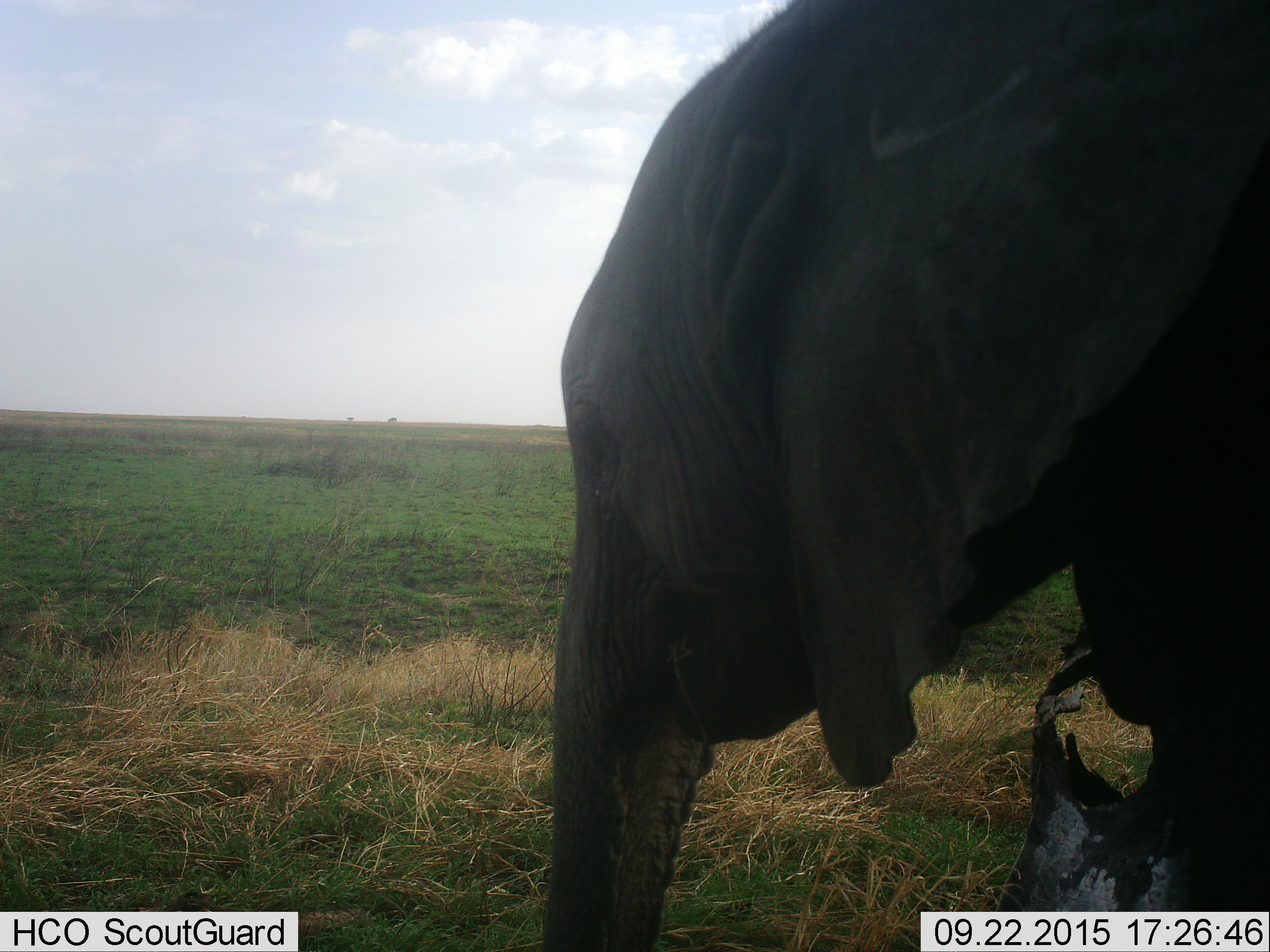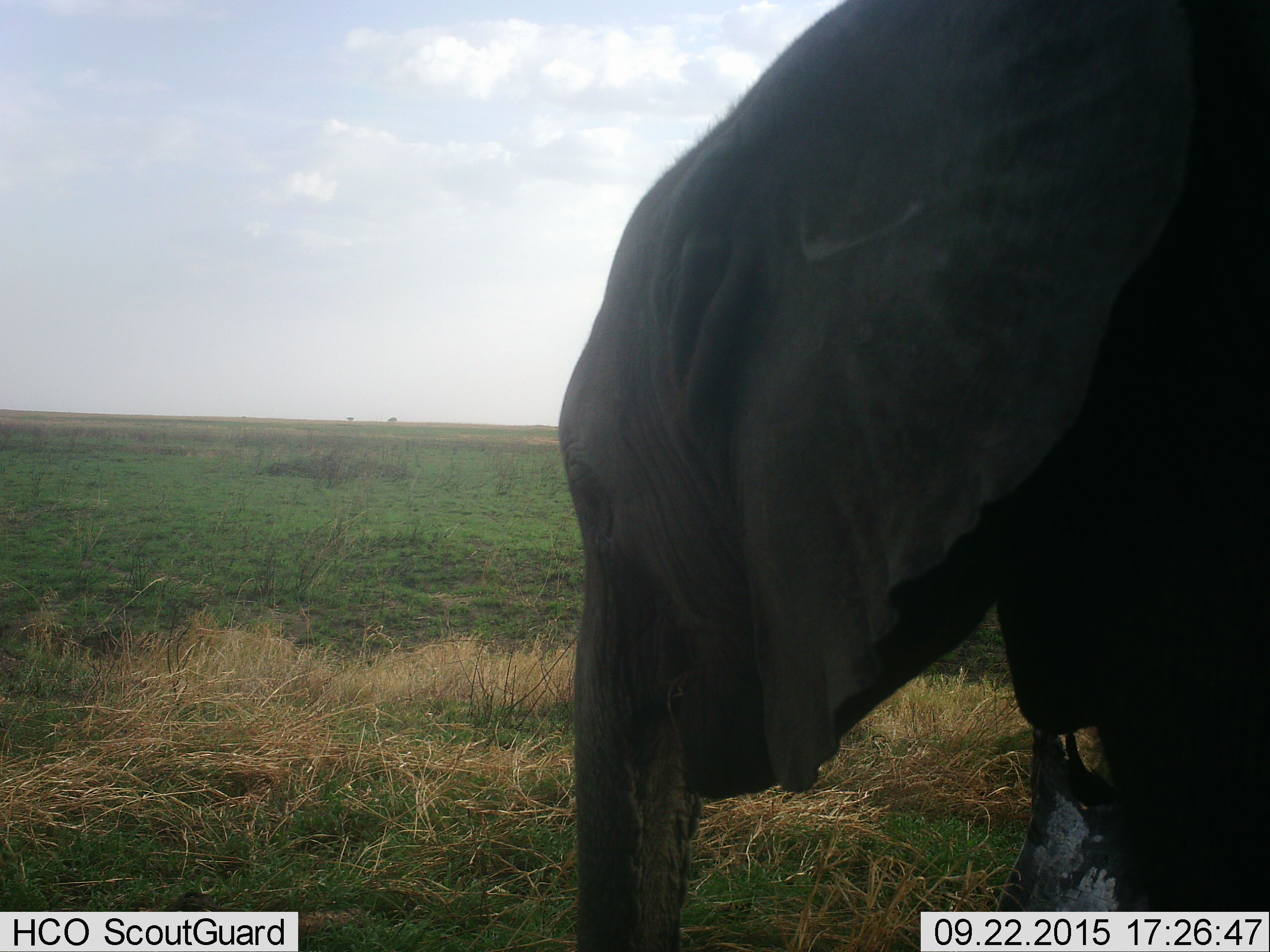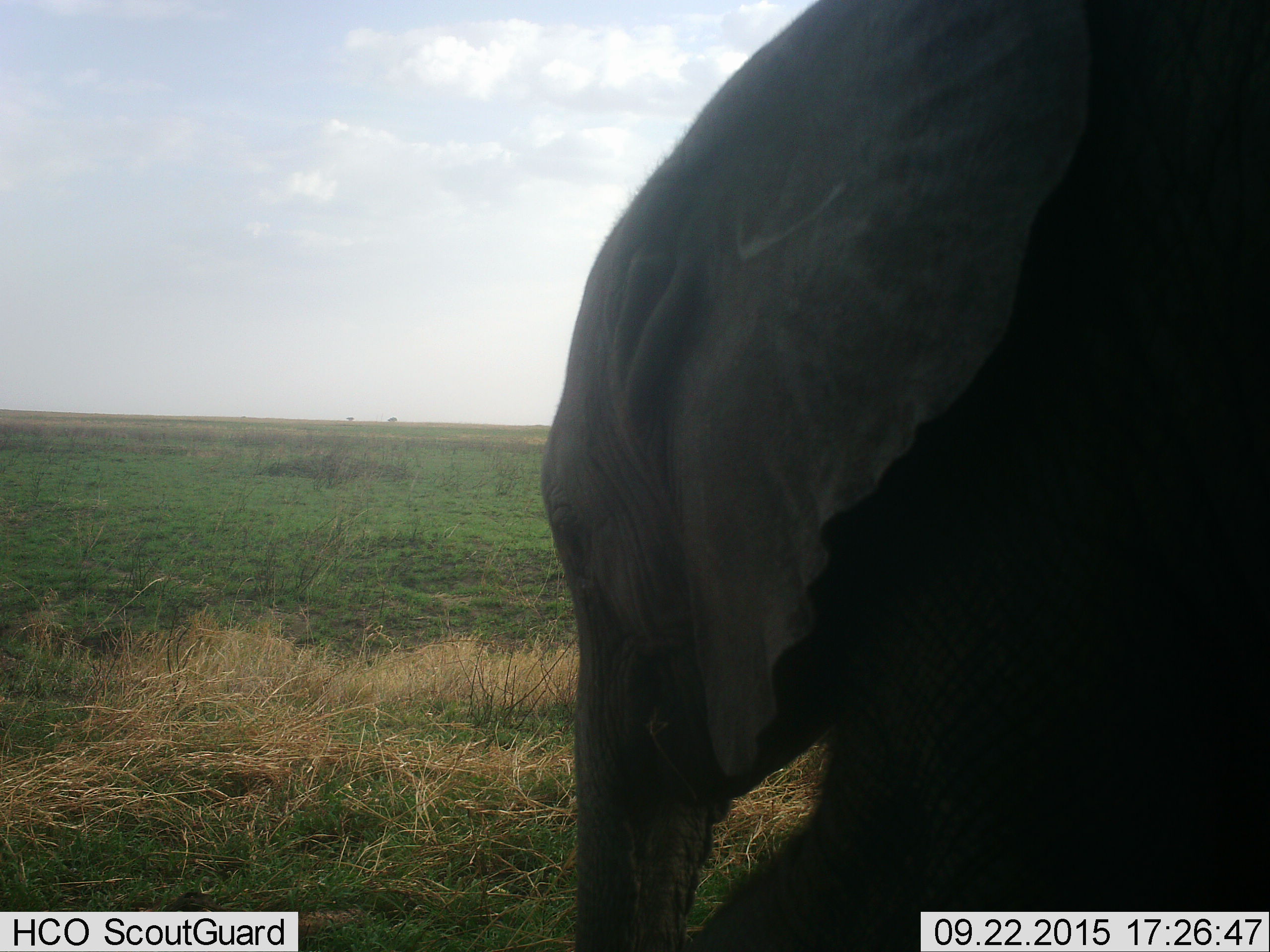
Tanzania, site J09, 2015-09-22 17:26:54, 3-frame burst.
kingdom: Animalia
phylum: Chordata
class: Mammalia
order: Proboscidea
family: Elephantidae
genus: Loxodonta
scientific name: Loxodonta africana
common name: african bush elephant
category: elephant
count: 1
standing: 20%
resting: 0%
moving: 70%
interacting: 0%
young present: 0%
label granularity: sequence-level